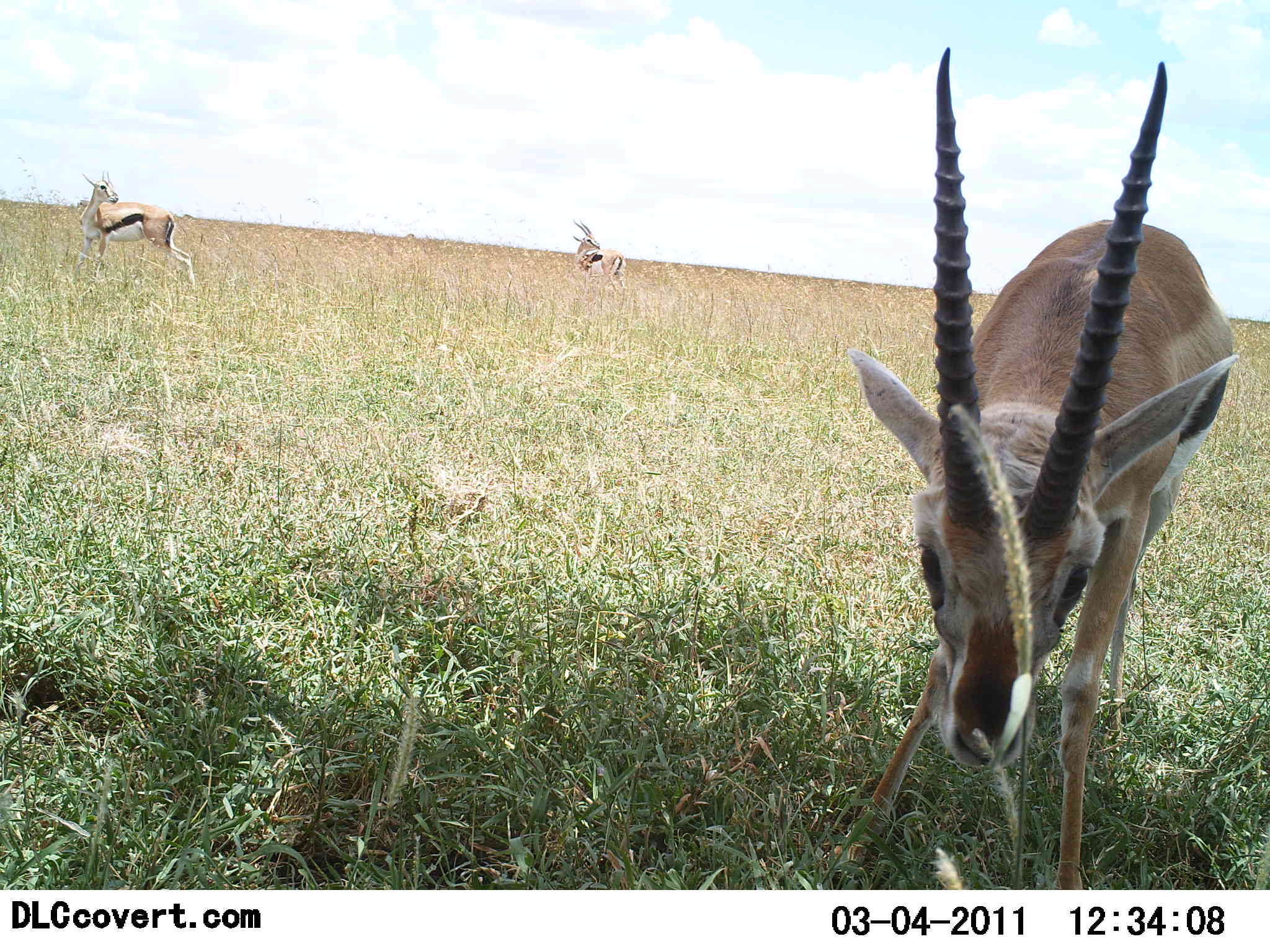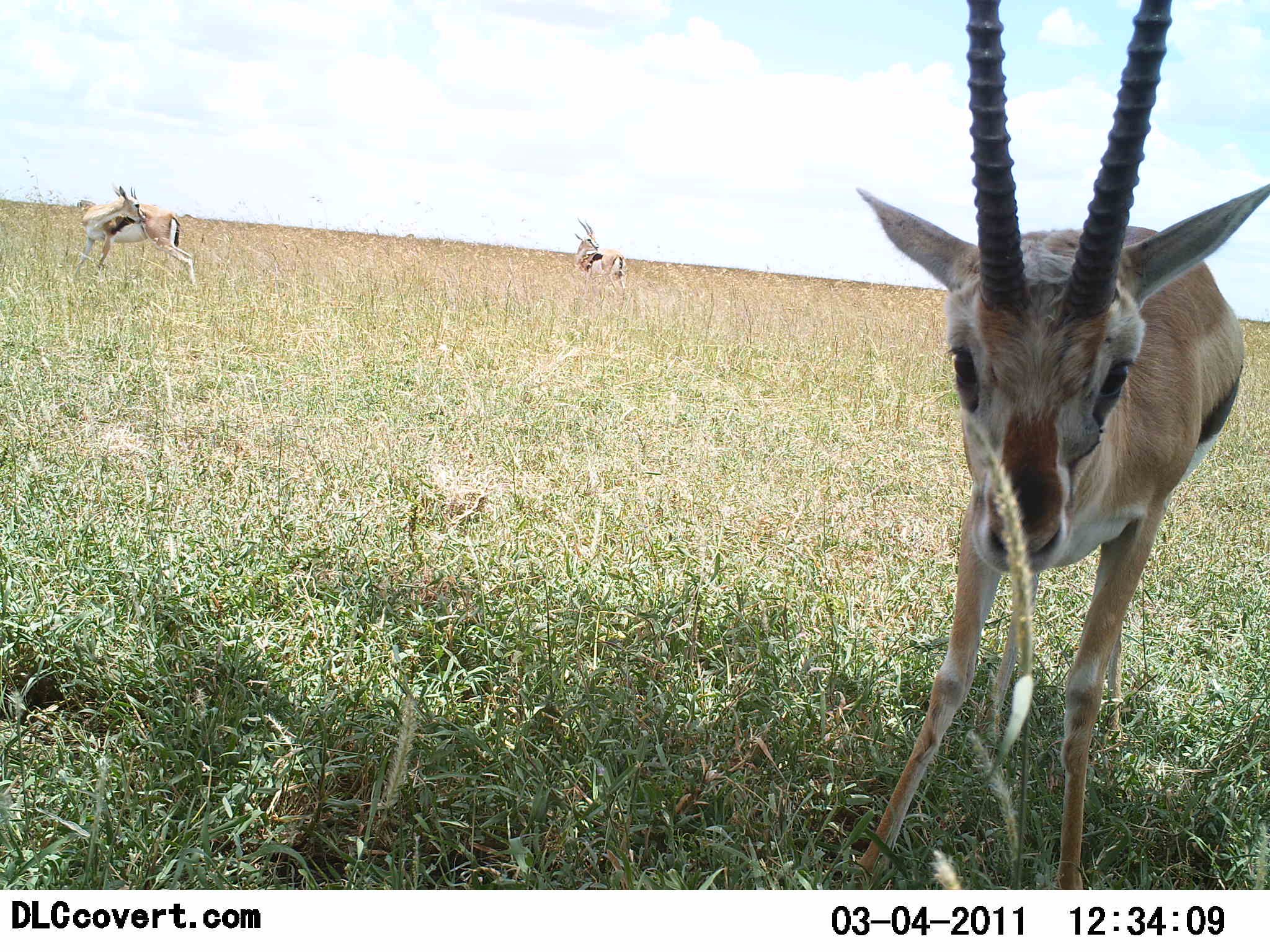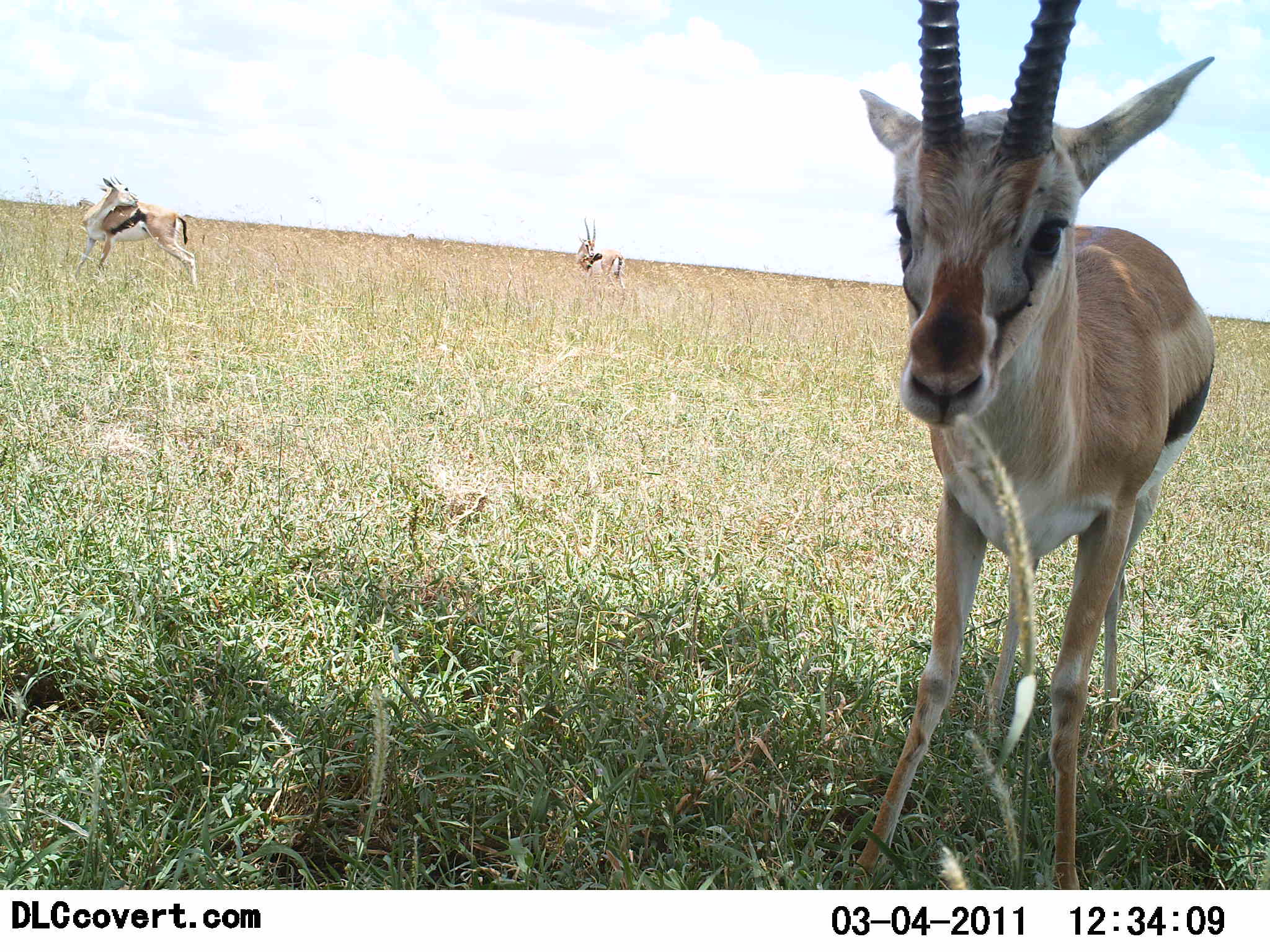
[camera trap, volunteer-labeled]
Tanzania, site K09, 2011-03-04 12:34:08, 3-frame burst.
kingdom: Animalia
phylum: Chordata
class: Mammalia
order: Artiodactyla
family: Bovidae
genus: Eudorcas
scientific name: Eudorcas thomsonii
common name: thomson's gazelle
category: gazellethomsons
Gazellethomsons (thomson's gazelle) (Eudorcas thomsonii), count 3. Behavior (volunteer vote fractions): standing 92%, resting 0%, moving 17%, interacting 17%. Young present (vote fraction): 0%. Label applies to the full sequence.